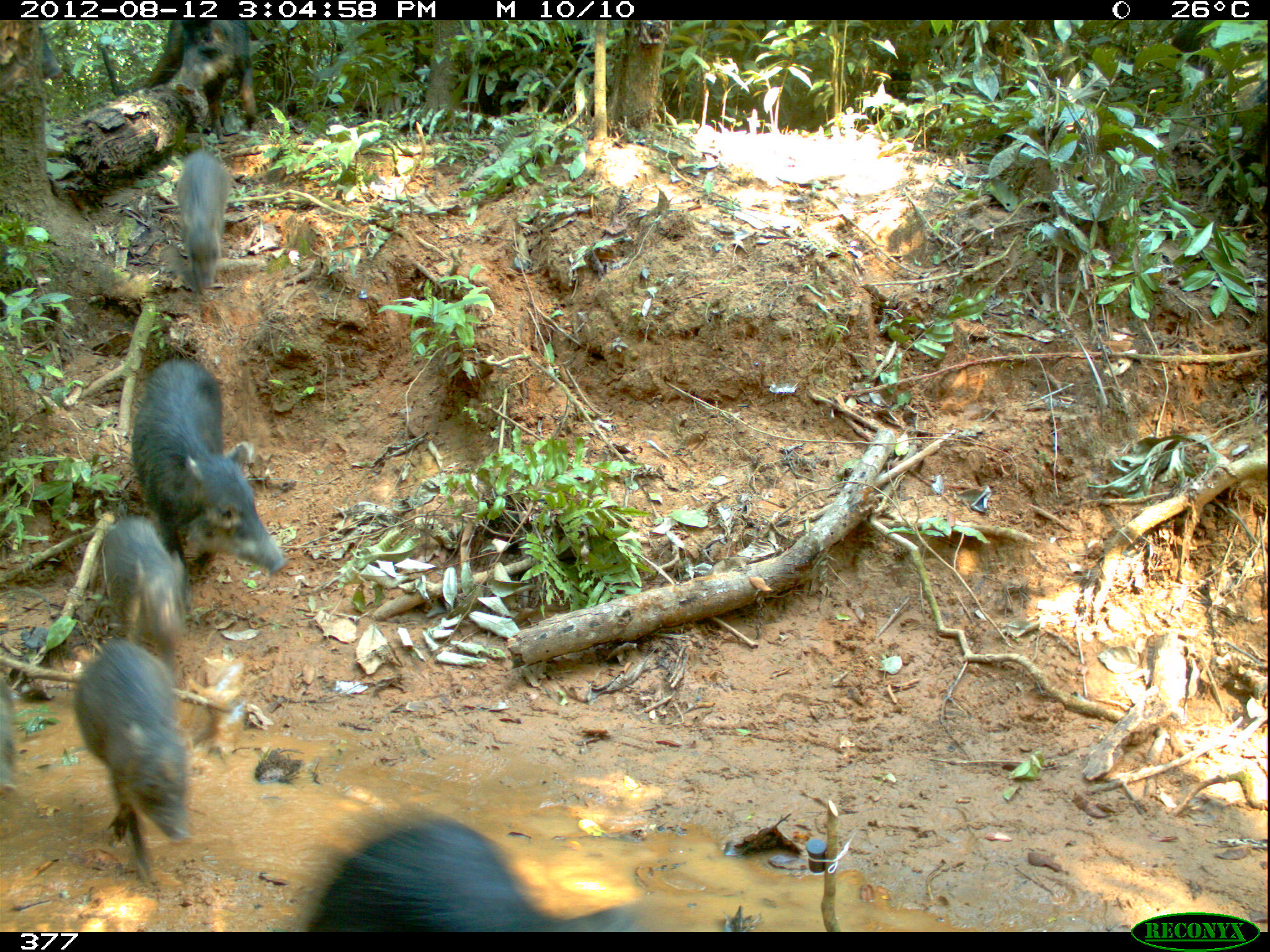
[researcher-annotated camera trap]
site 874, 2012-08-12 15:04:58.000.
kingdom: Animalia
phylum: Chordata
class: Mammalia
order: Artiodactyla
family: Tayassuidae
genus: Tayassu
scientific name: Tayassu pecari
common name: white-lipped peccary